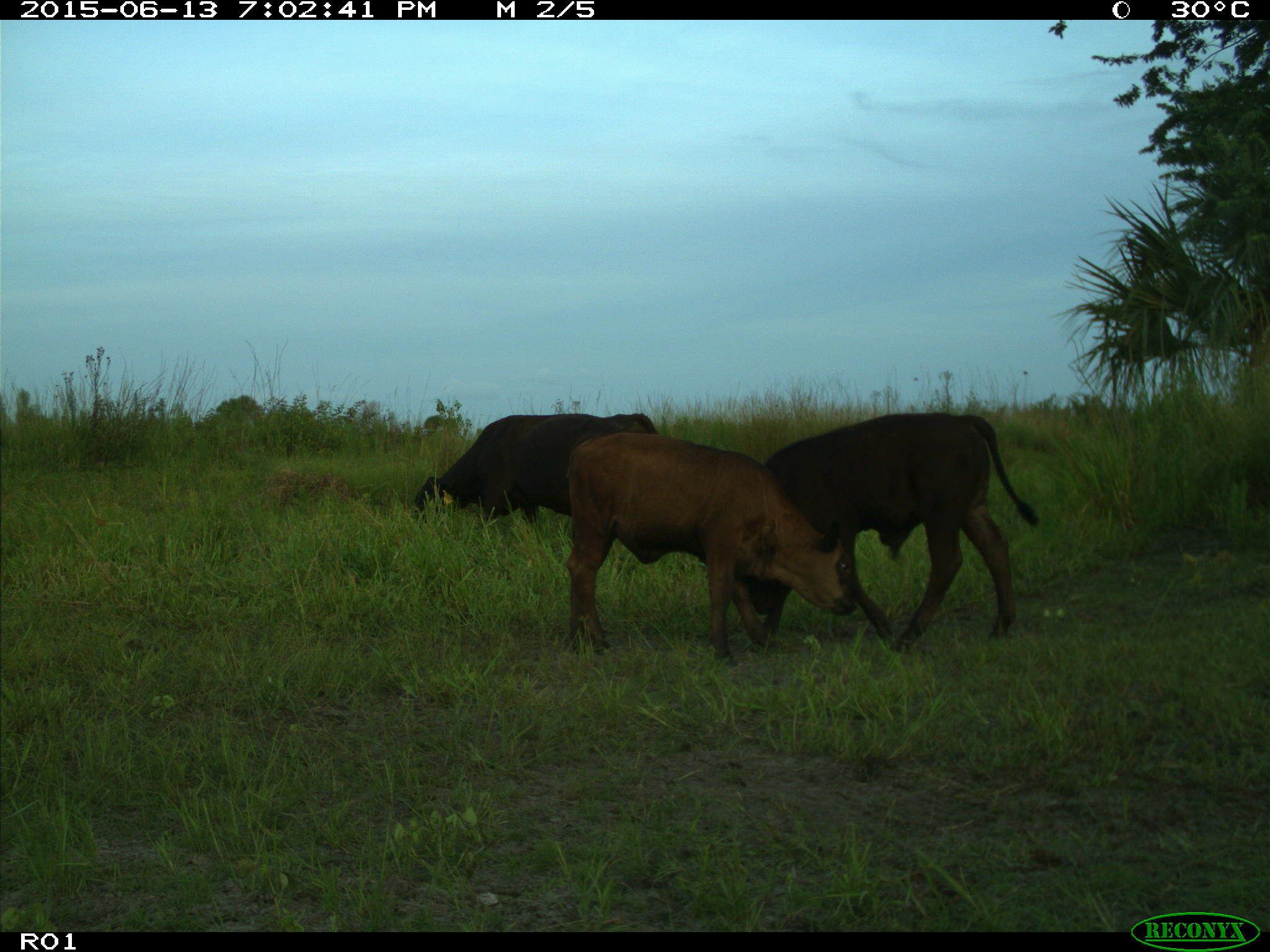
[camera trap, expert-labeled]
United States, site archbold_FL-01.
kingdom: Animalia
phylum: Chordata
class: Mammalia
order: Artiodactyla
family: Bovidae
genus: Bos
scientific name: Bos taurus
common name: domestic cow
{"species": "Bos taurus (domestic cow)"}